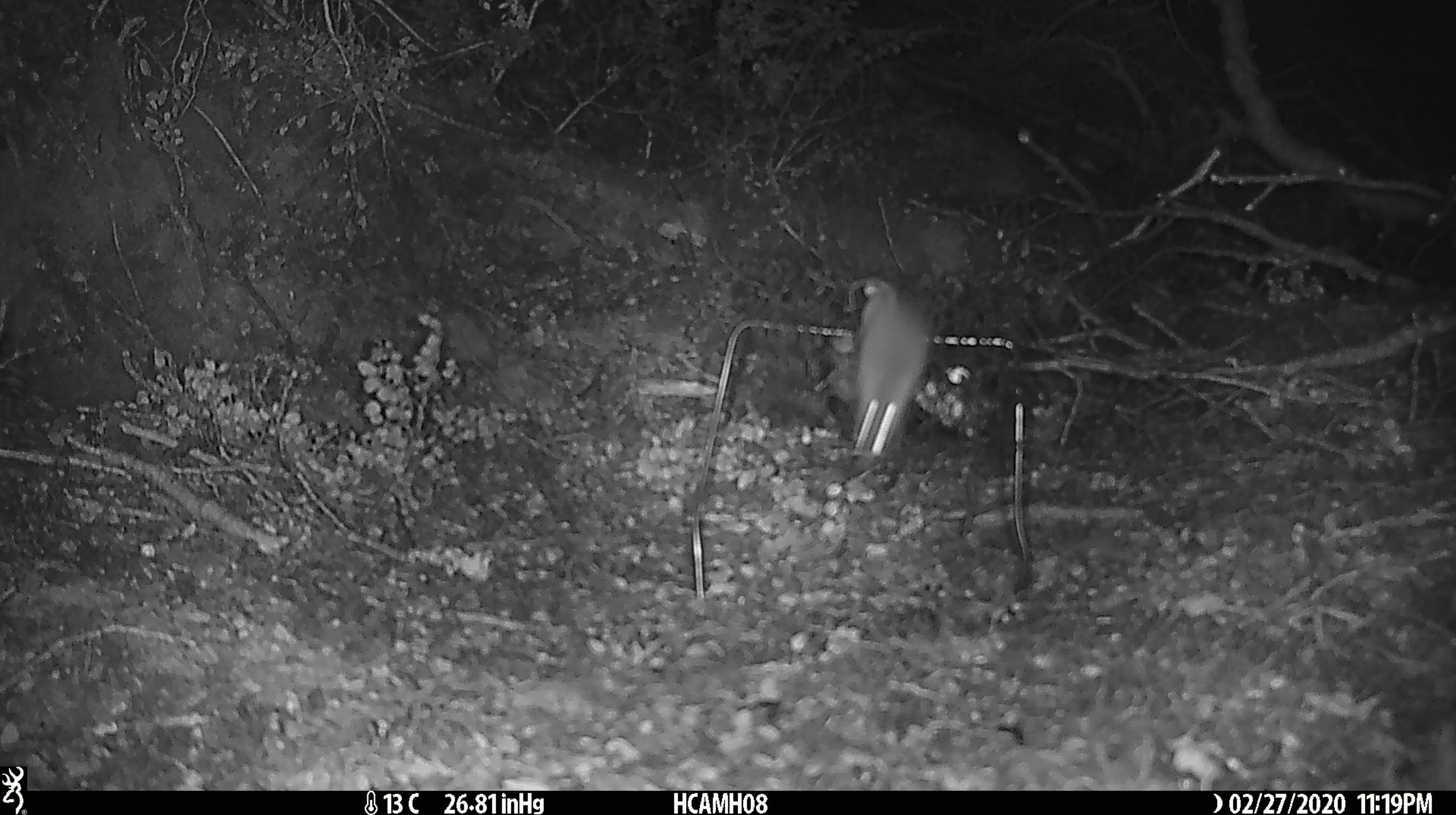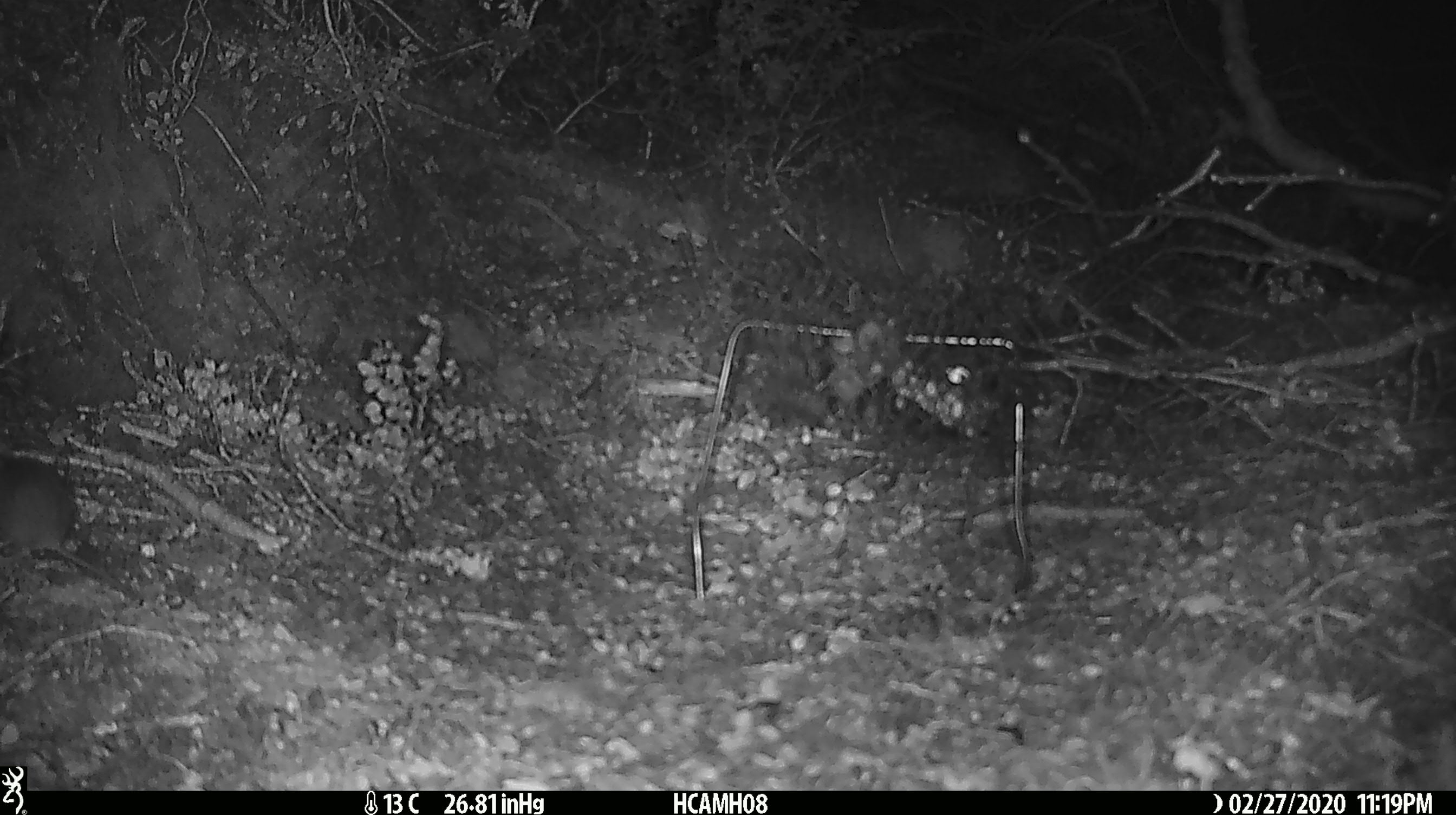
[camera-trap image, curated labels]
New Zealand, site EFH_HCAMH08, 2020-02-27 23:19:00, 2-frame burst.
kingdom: Animalia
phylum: Chordata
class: Mammalia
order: Rodentia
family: Muridae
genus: Mus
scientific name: Mus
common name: mouse